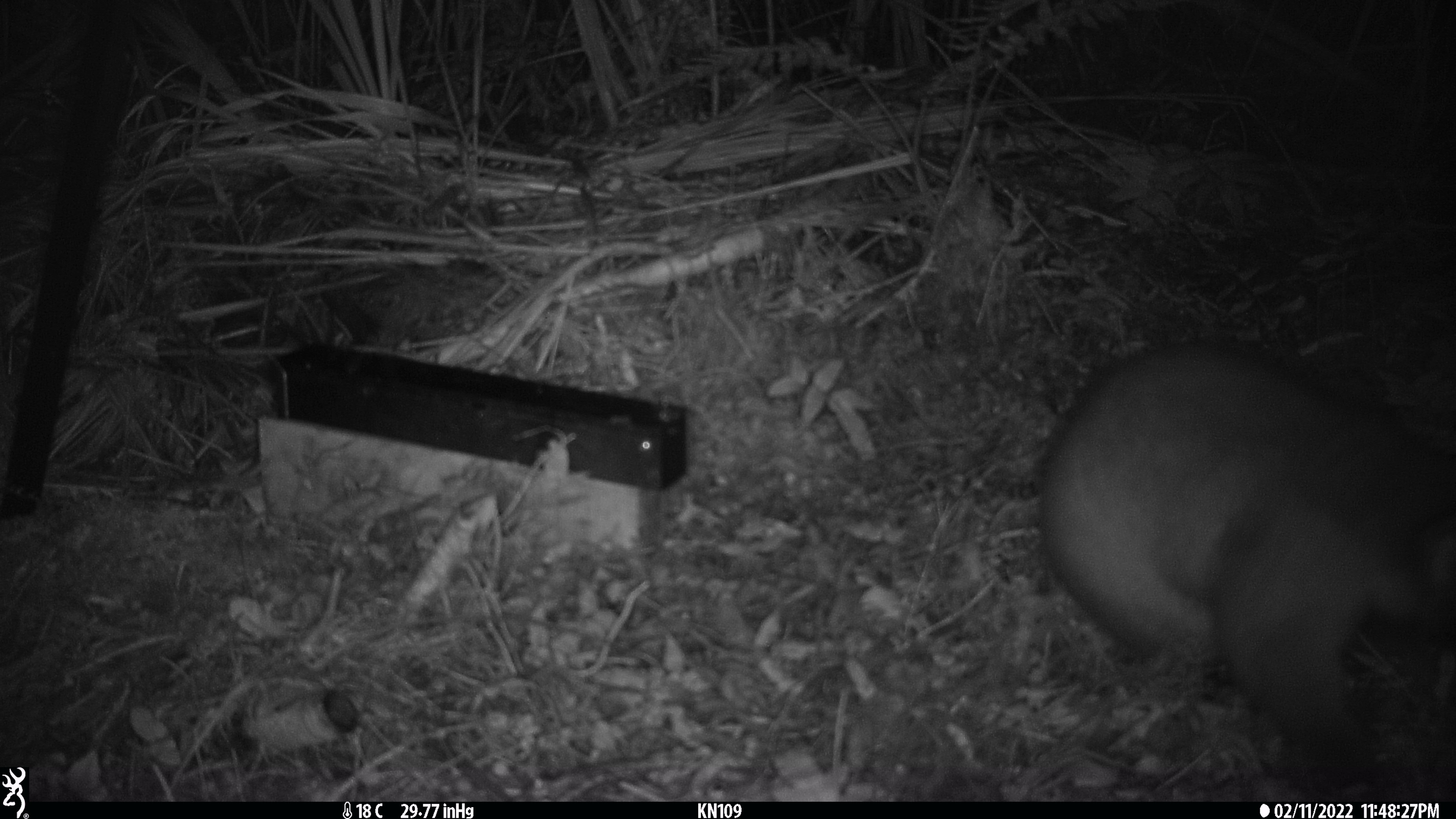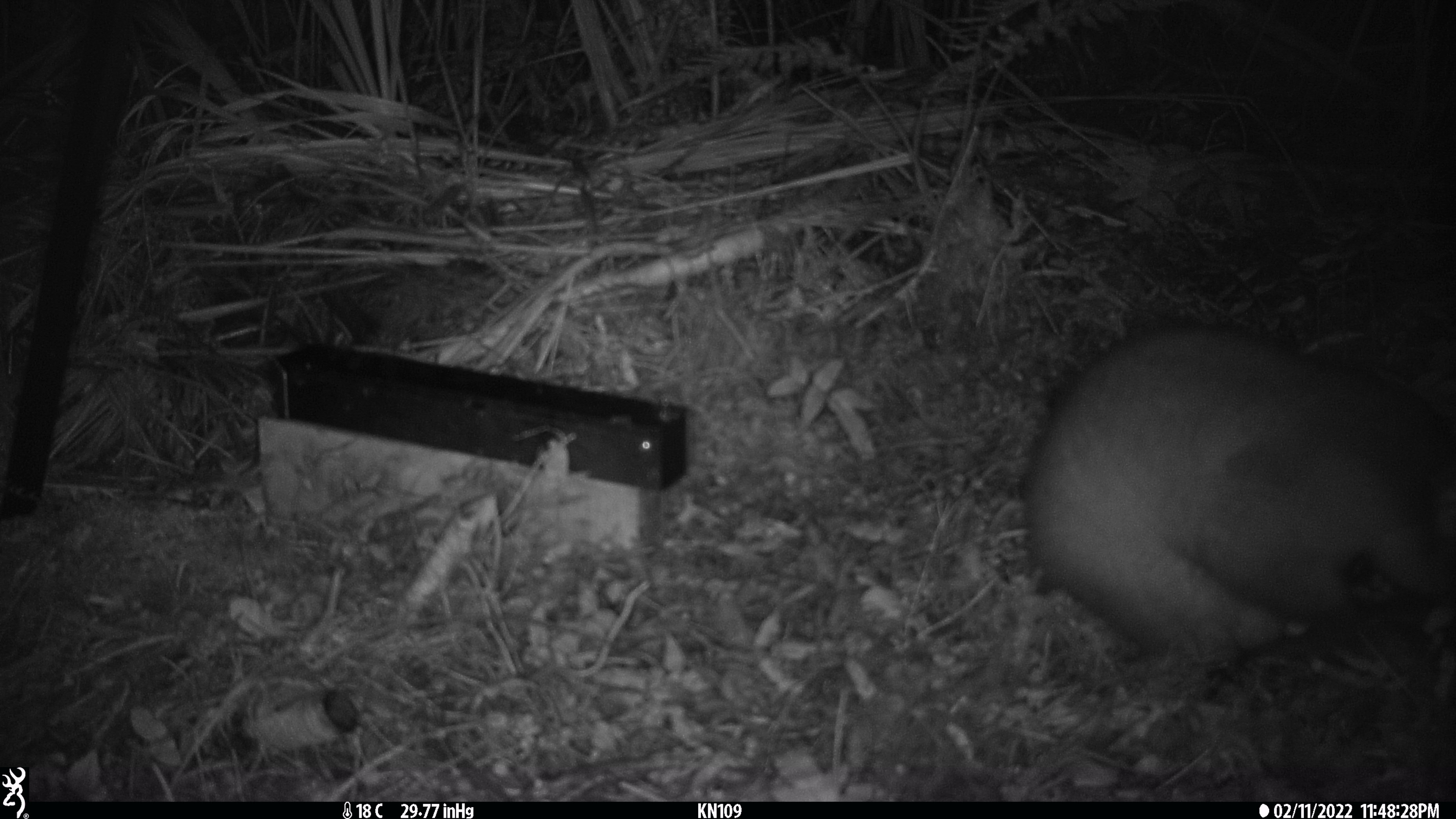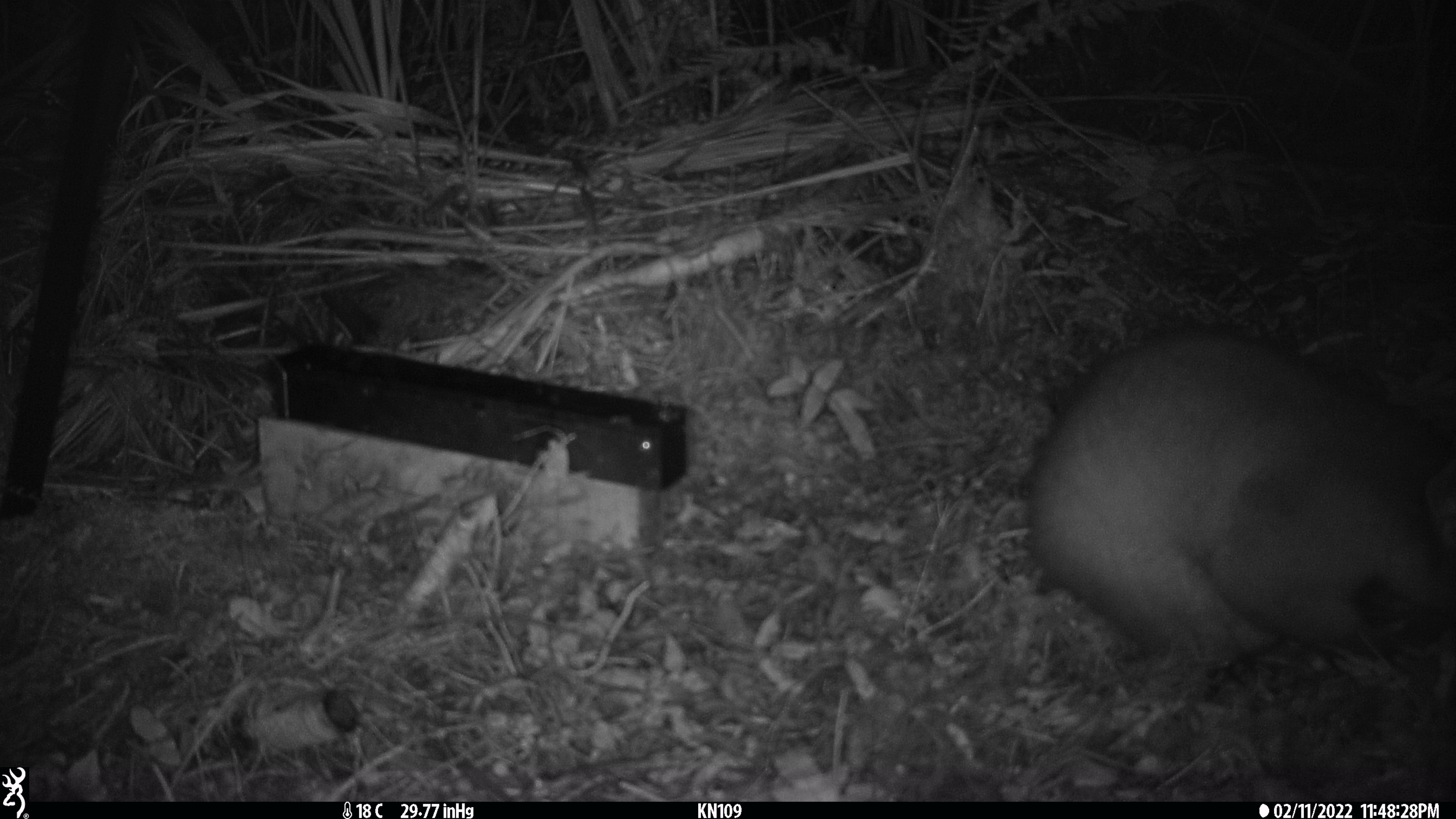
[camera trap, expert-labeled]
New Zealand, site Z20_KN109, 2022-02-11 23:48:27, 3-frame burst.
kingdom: Animalia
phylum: Chordata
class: Mammalia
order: Diprotodontia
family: Phalangeridae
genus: Trichosurus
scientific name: Trichosurus vulpecula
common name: common brushtail possum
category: possum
Possum (common brushtail possum) (Trichosurus vulpecula).